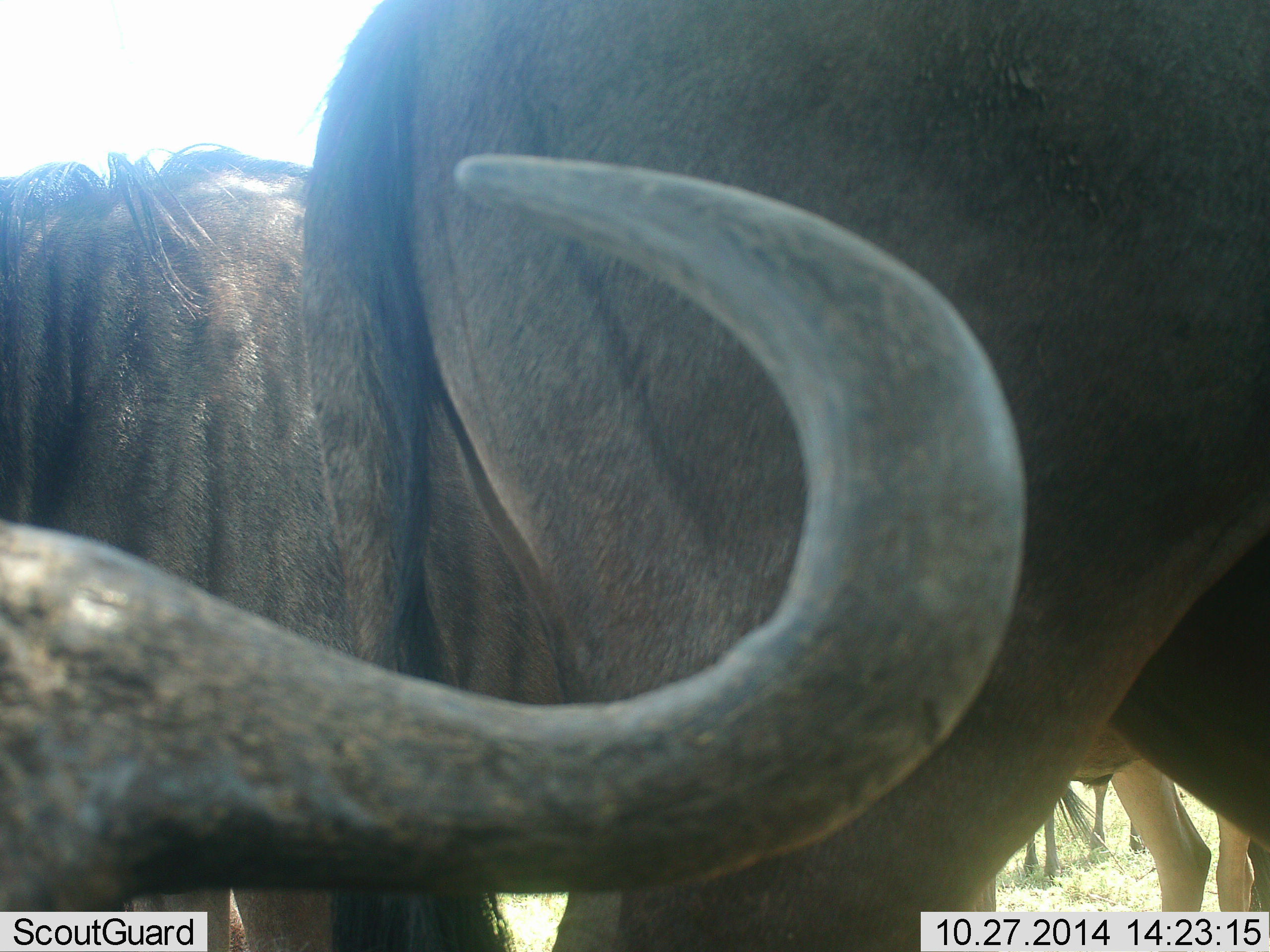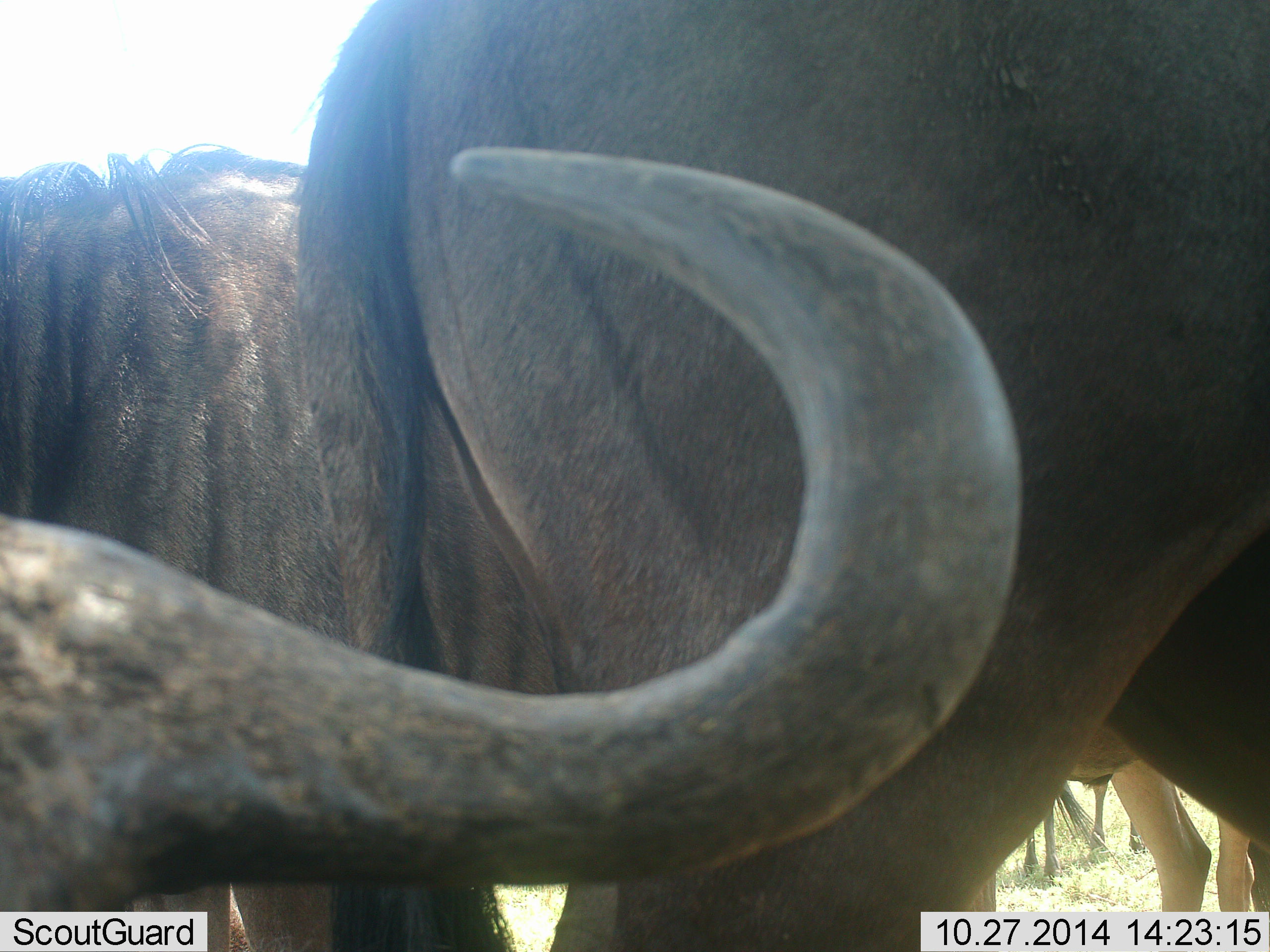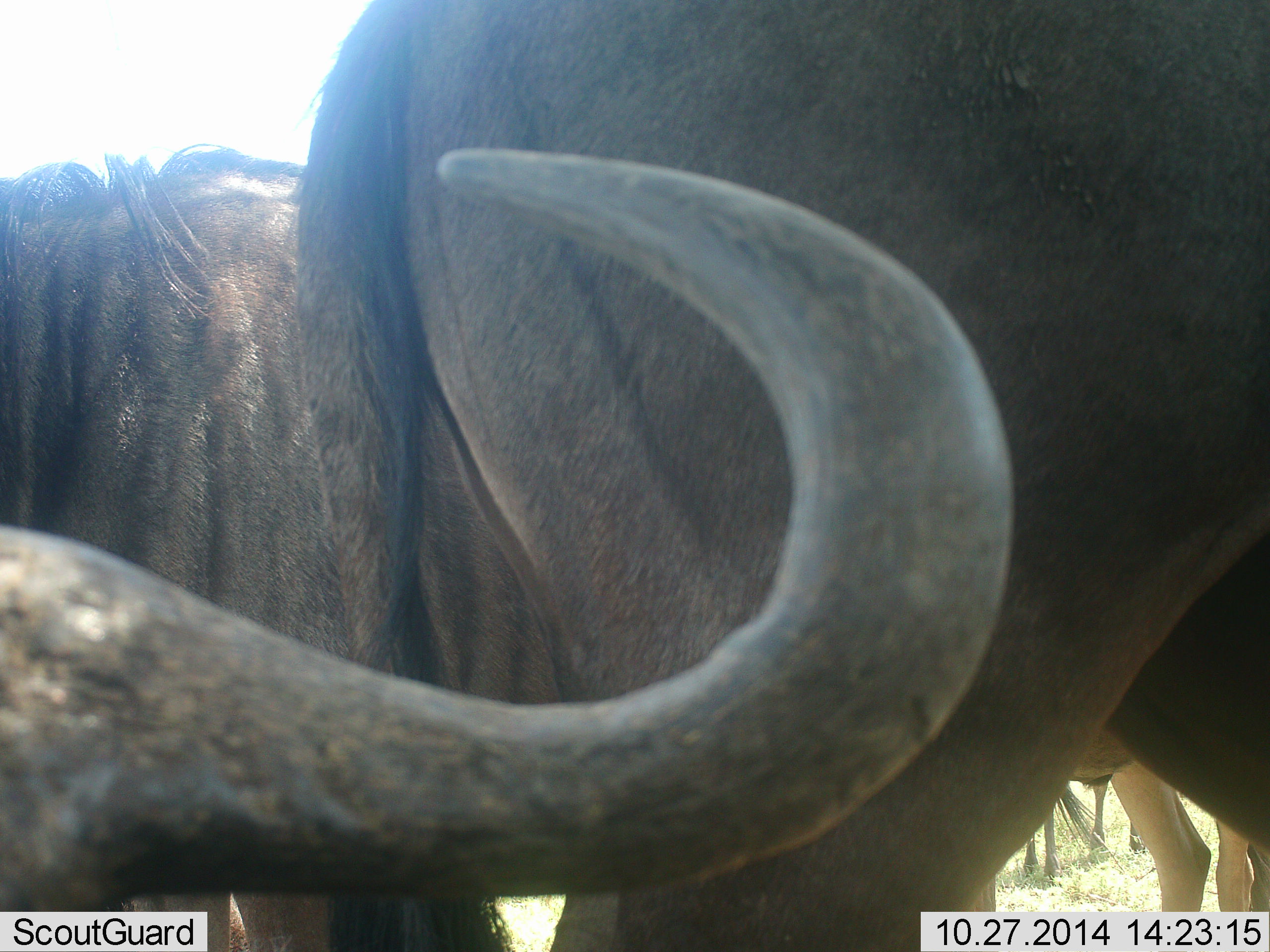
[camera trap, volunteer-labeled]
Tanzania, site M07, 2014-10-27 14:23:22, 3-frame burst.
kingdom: Animalia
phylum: Chordata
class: Mammalia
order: Artiodactyla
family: Bovidae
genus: Connochaetes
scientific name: Connochaetes taurinus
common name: blue wildebeest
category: wildebeest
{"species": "wildebeest (blue wildebeest) (Connochaetes taurinus)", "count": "4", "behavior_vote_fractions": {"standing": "90%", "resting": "20%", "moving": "10%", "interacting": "0%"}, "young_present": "10%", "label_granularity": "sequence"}